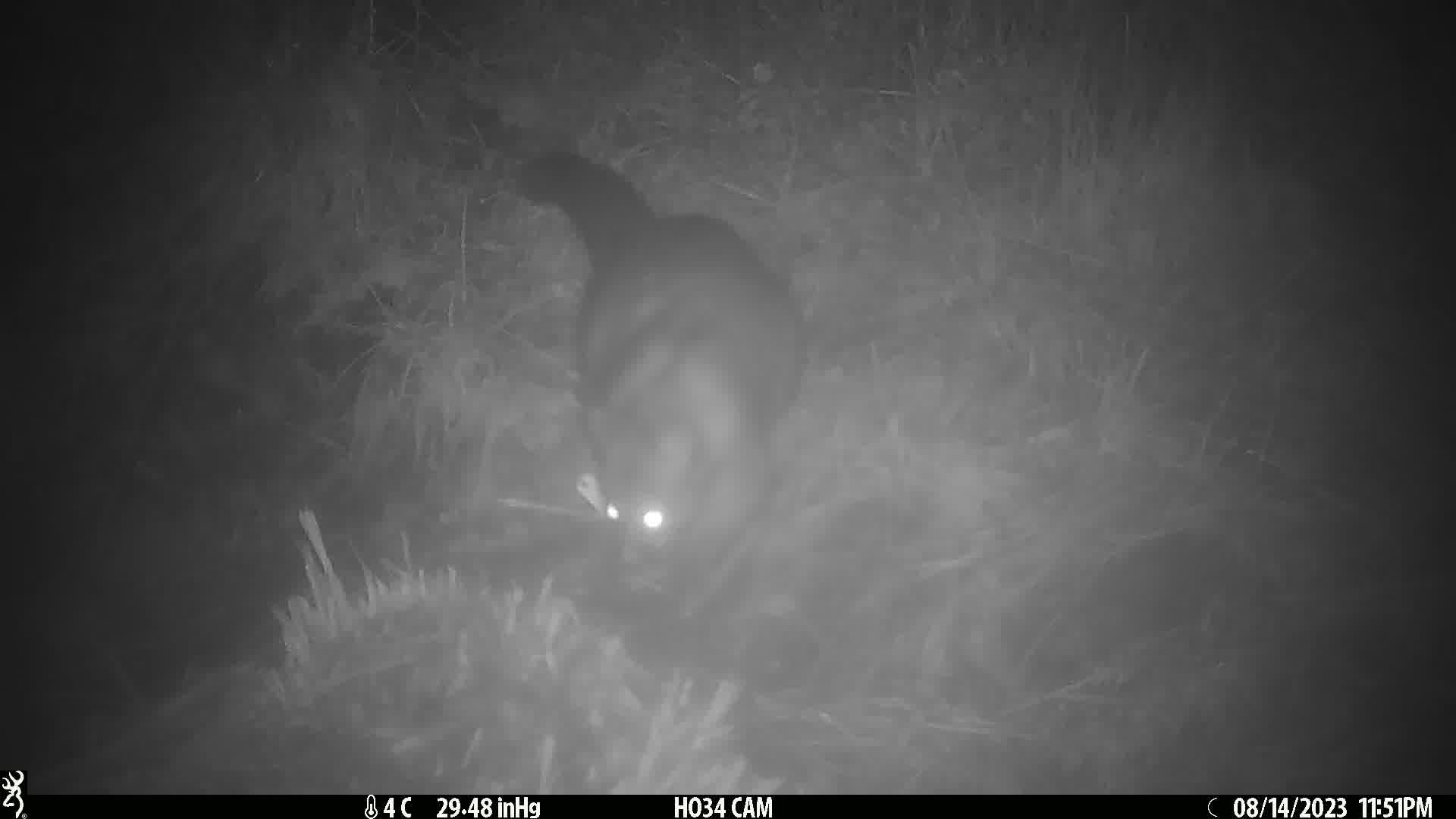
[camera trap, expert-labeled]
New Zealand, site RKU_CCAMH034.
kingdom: Animalia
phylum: Chordata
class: Mammalia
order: Diprotodontia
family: Phalangeridae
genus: Trichosurus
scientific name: Trichosurus vulpecula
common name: common brushtail possum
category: possum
Possum (common brushtail possum) (Trichosurus vulpecula).